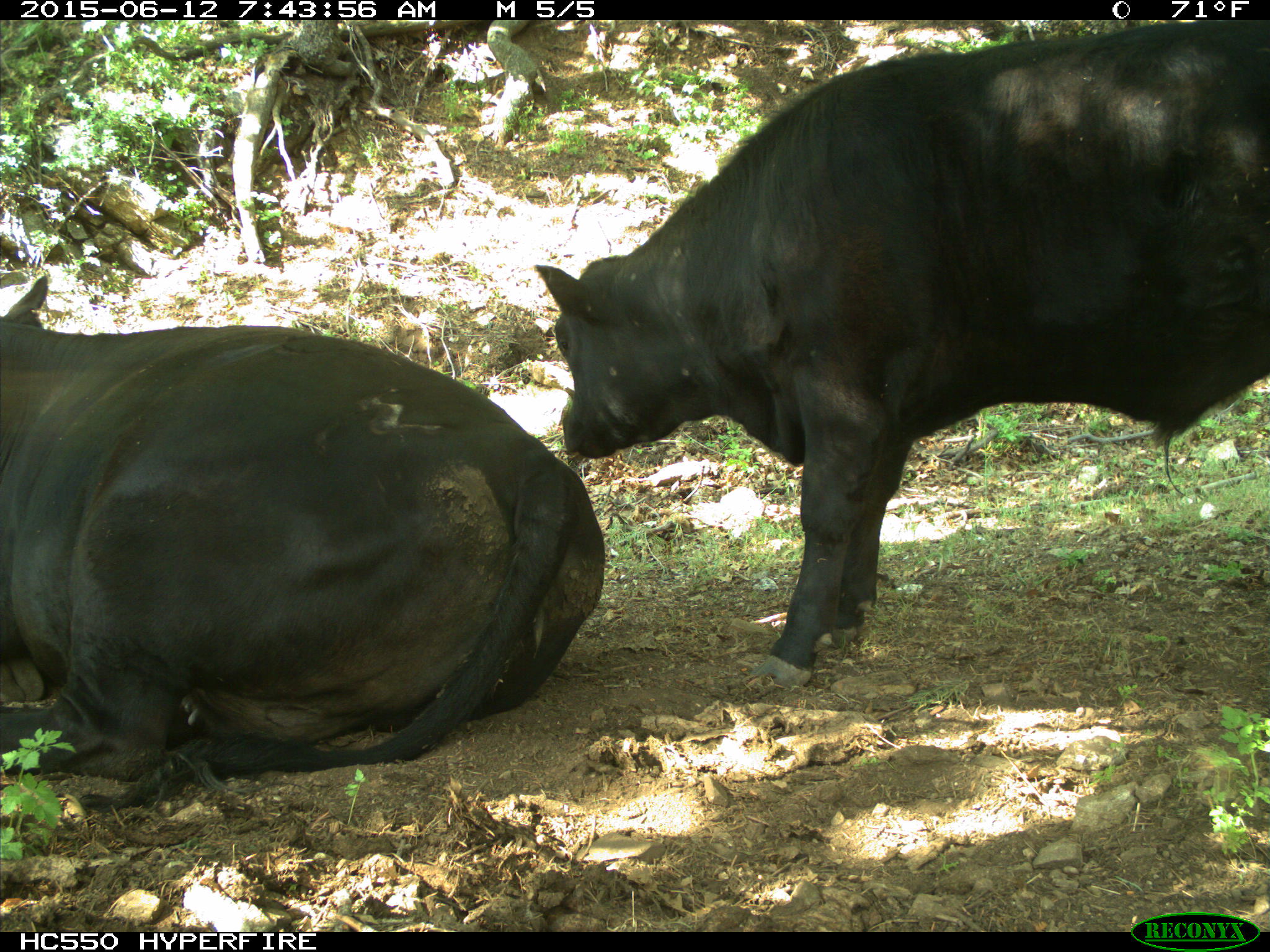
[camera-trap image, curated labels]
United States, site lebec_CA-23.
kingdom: Animalia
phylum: Chordata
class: Mammalia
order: Artiodactyla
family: Bovidae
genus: Bos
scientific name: Bos taurus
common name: domestic cow